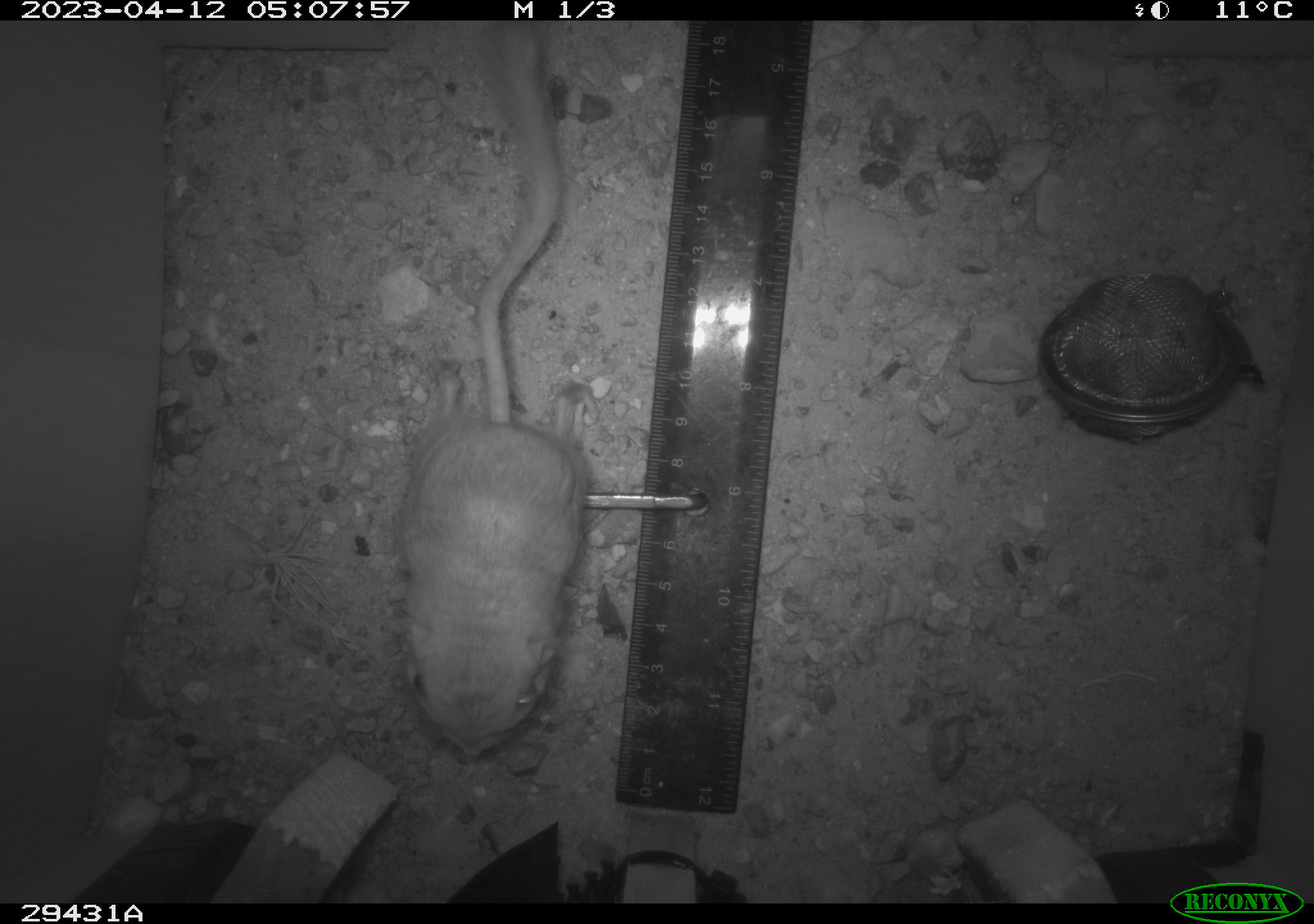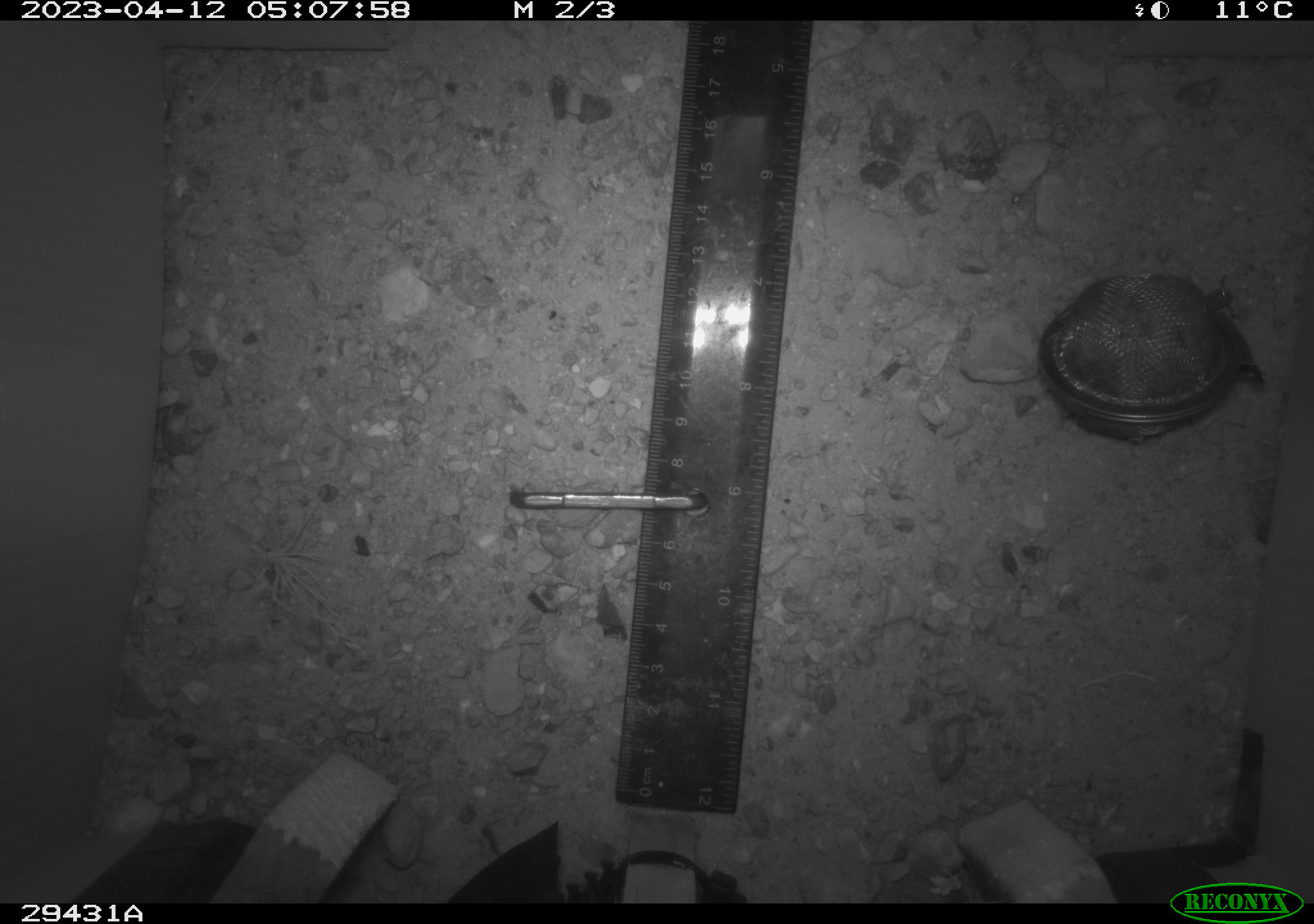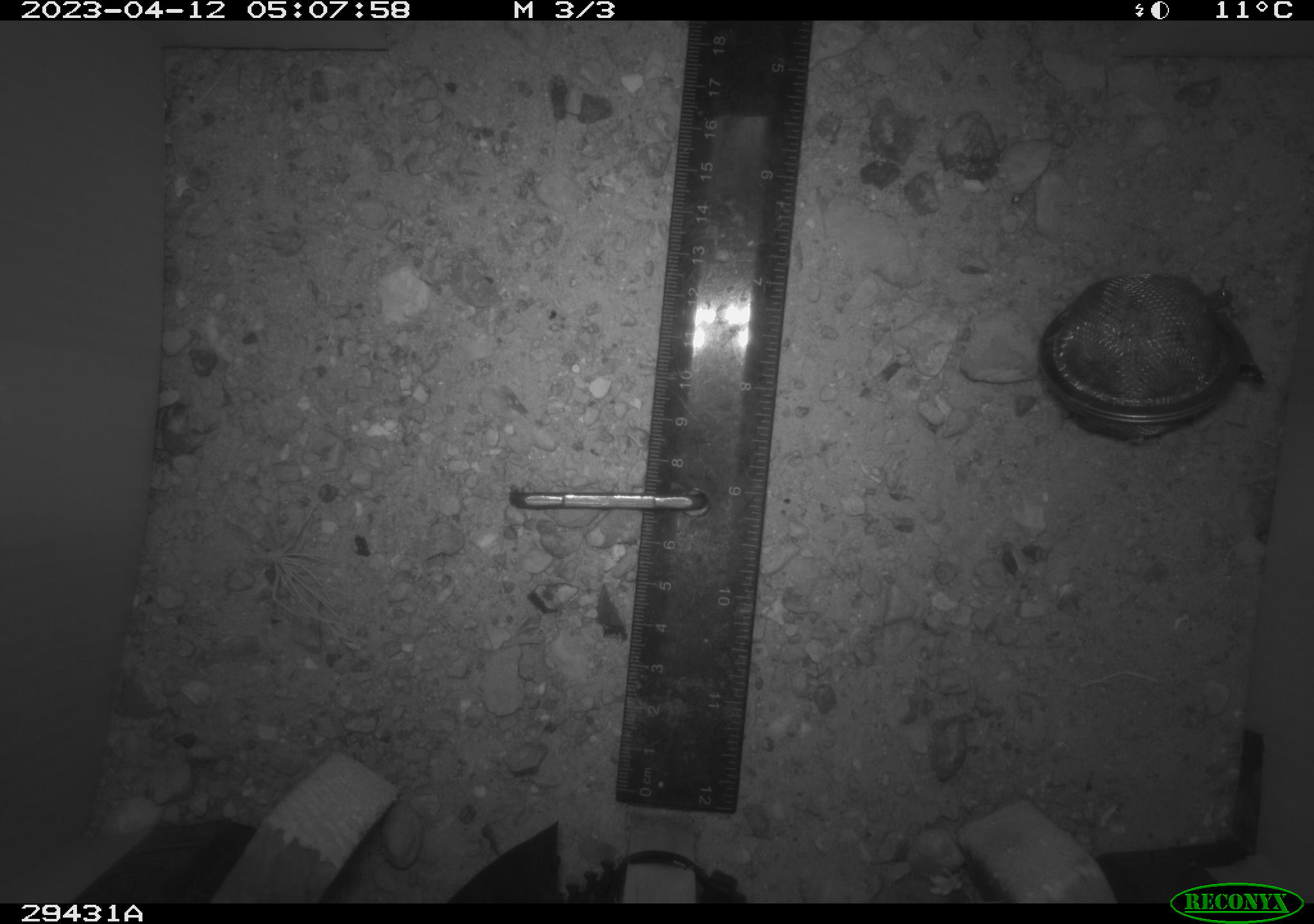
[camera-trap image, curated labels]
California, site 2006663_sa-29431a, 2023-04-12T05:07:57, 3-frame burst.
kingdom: Animalia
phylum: Chordata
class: Mammalia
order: Rodentia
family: Heteromyidae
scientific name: Heteromyidae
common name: kangaroo rats and pocket mice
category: heteromyidae family